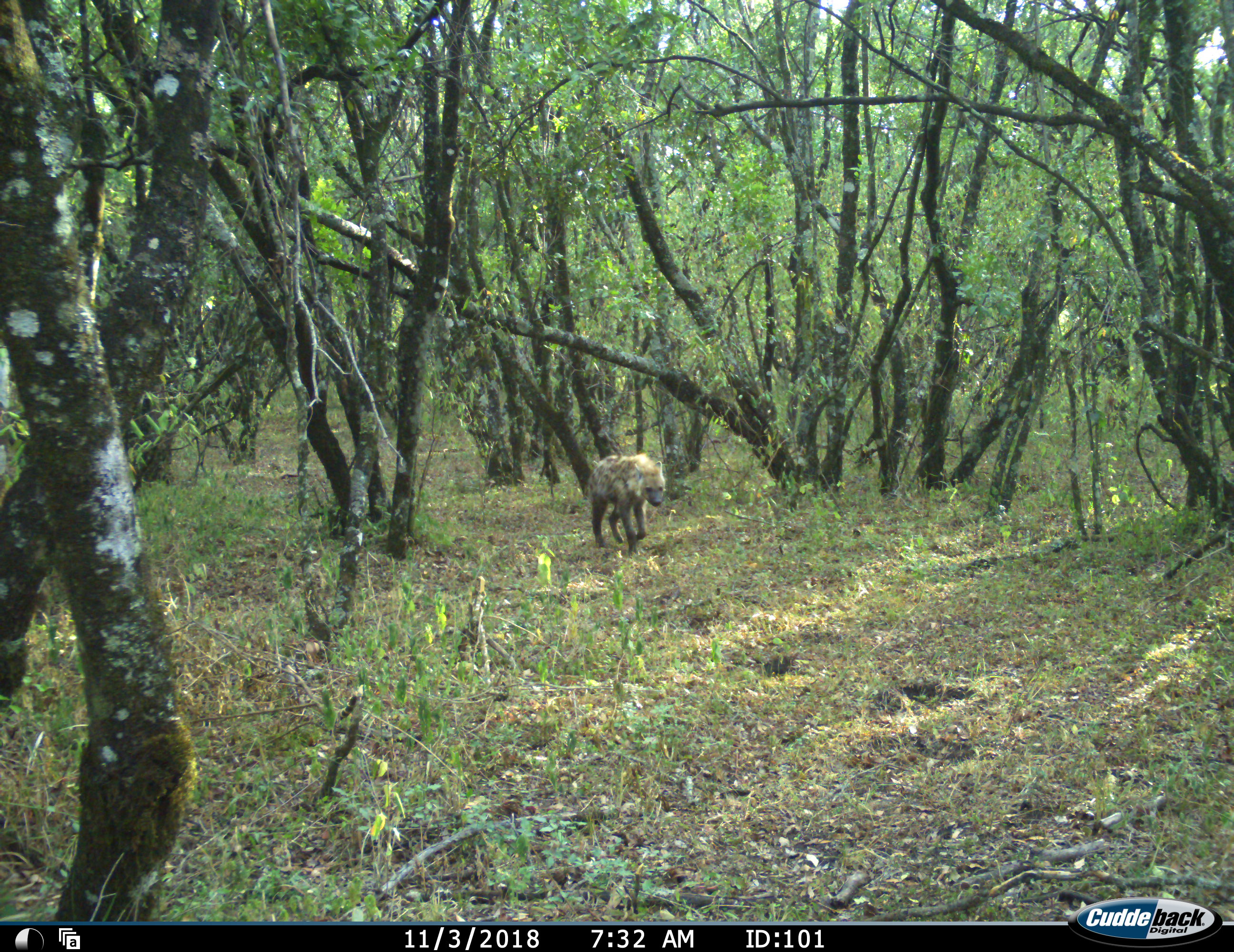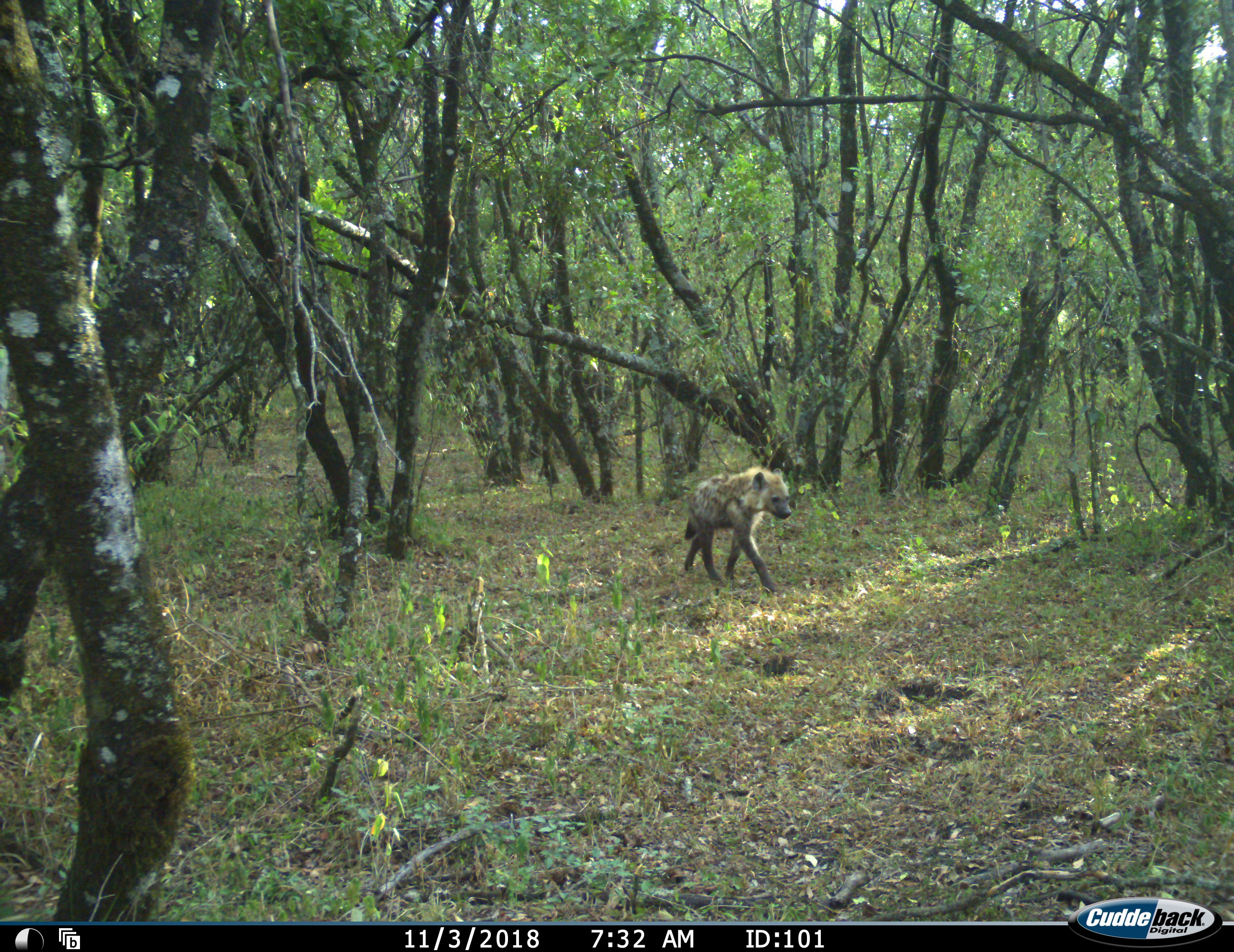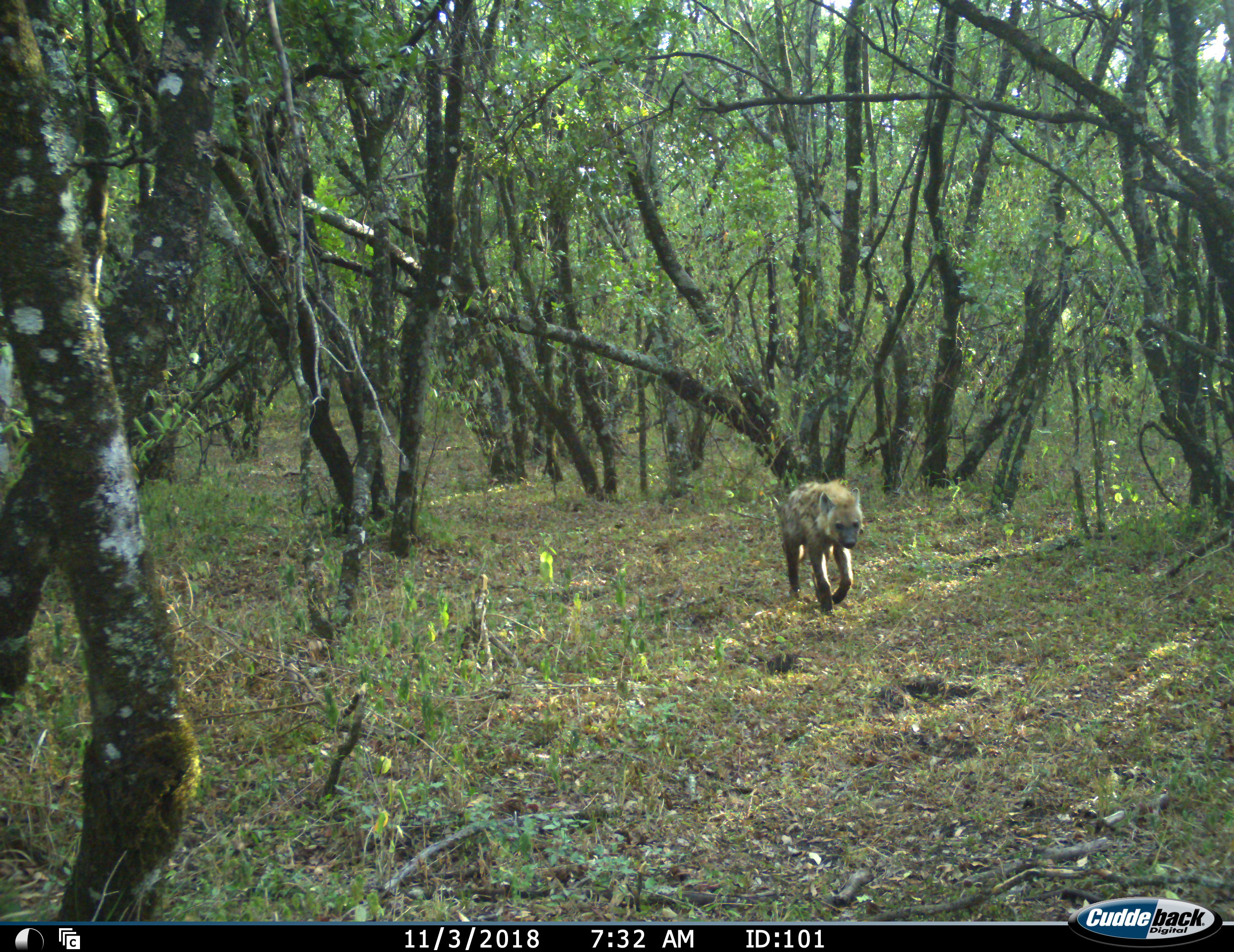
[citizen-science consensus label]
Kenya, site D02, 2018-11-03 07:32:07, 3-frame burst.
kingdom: Animalia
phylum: Chordata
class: Mammalia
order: Carnivora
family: Hyaenidae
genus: Crocuta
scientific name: Crocuta crocuta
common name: spotted hyena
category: hyenaspotted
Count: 1.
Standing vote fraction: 0%.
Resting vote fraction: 0%.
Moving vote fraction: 100%.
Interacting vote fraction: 0%.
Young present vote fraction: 0%.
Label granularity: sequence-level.